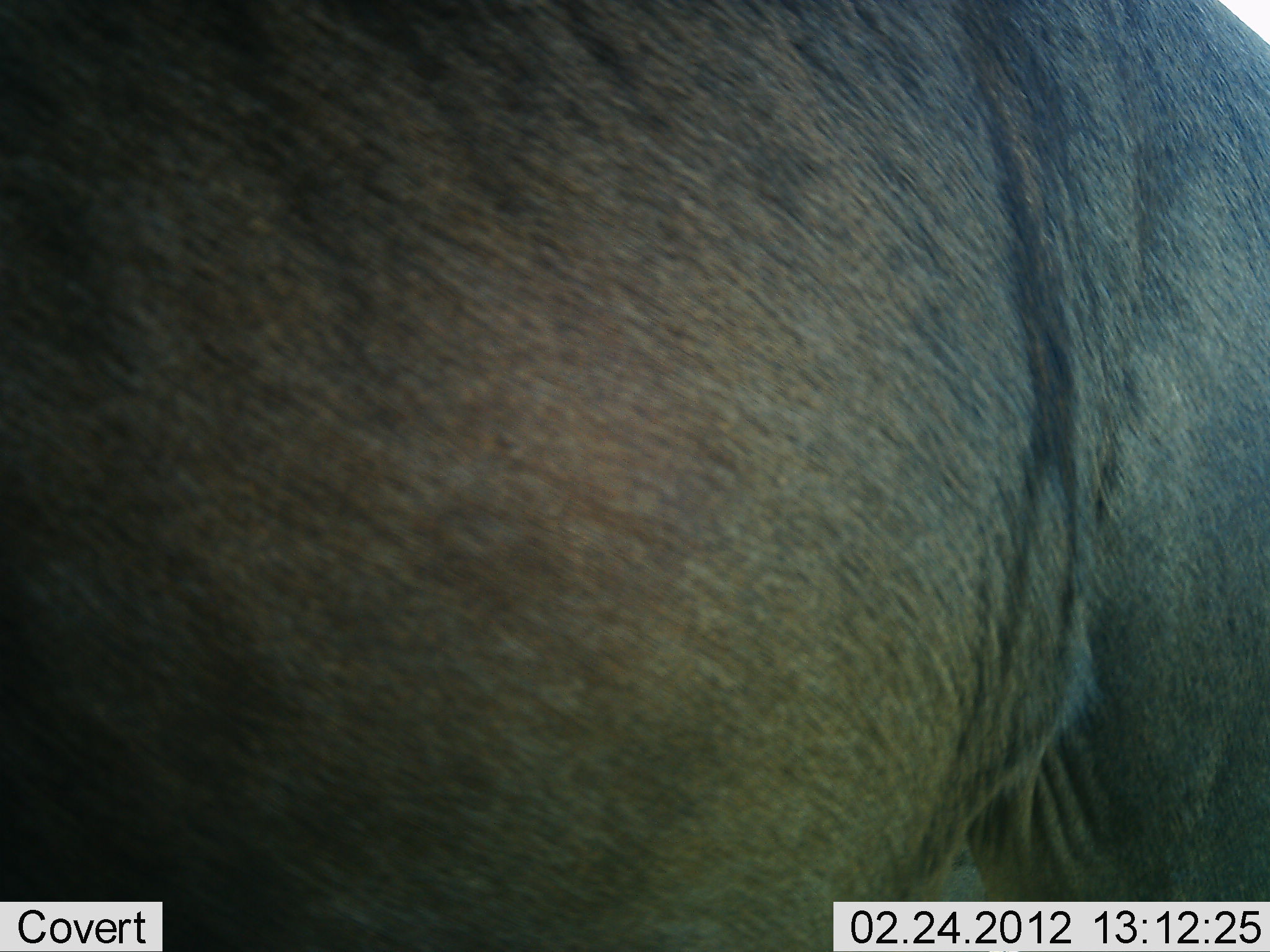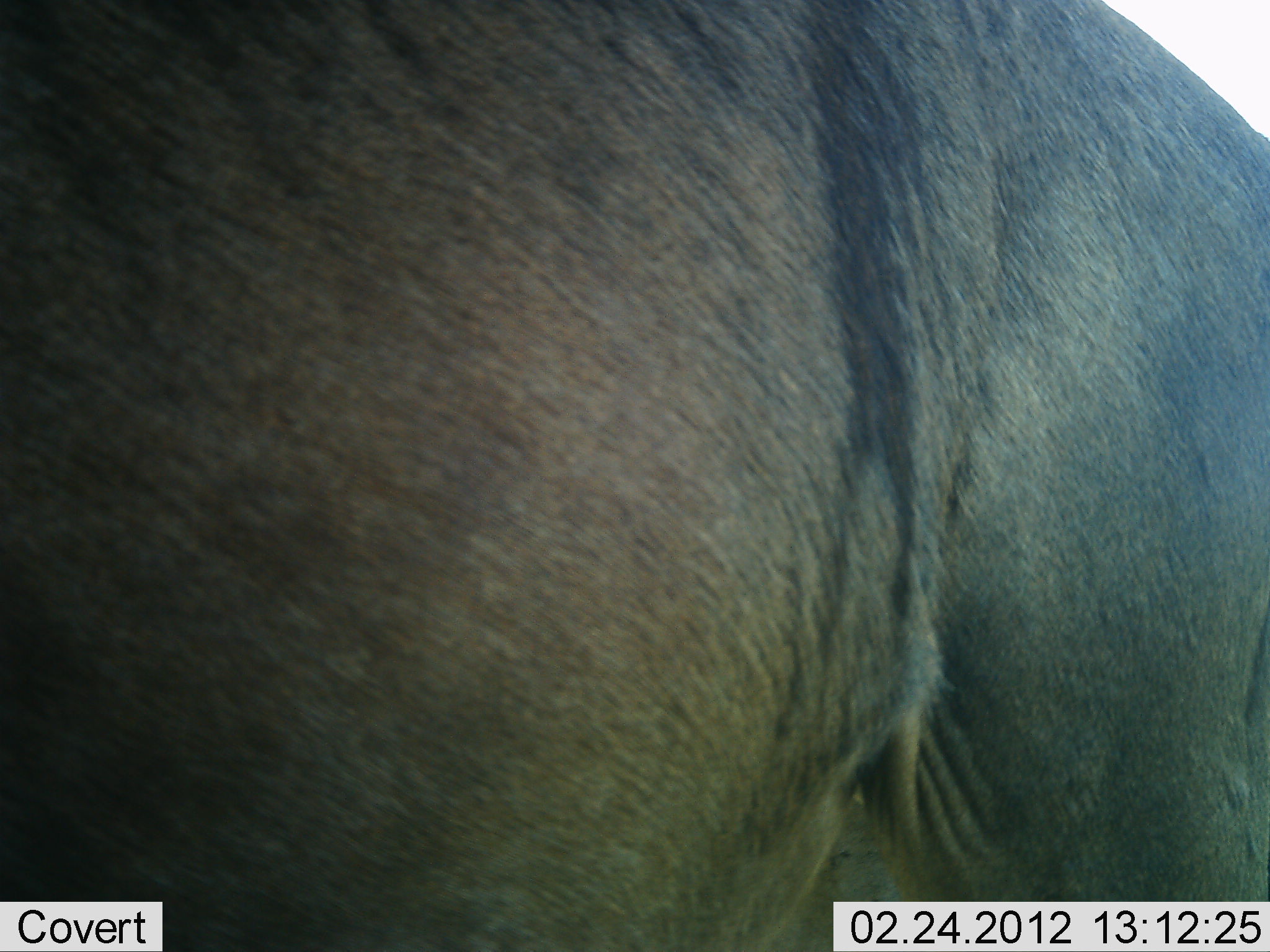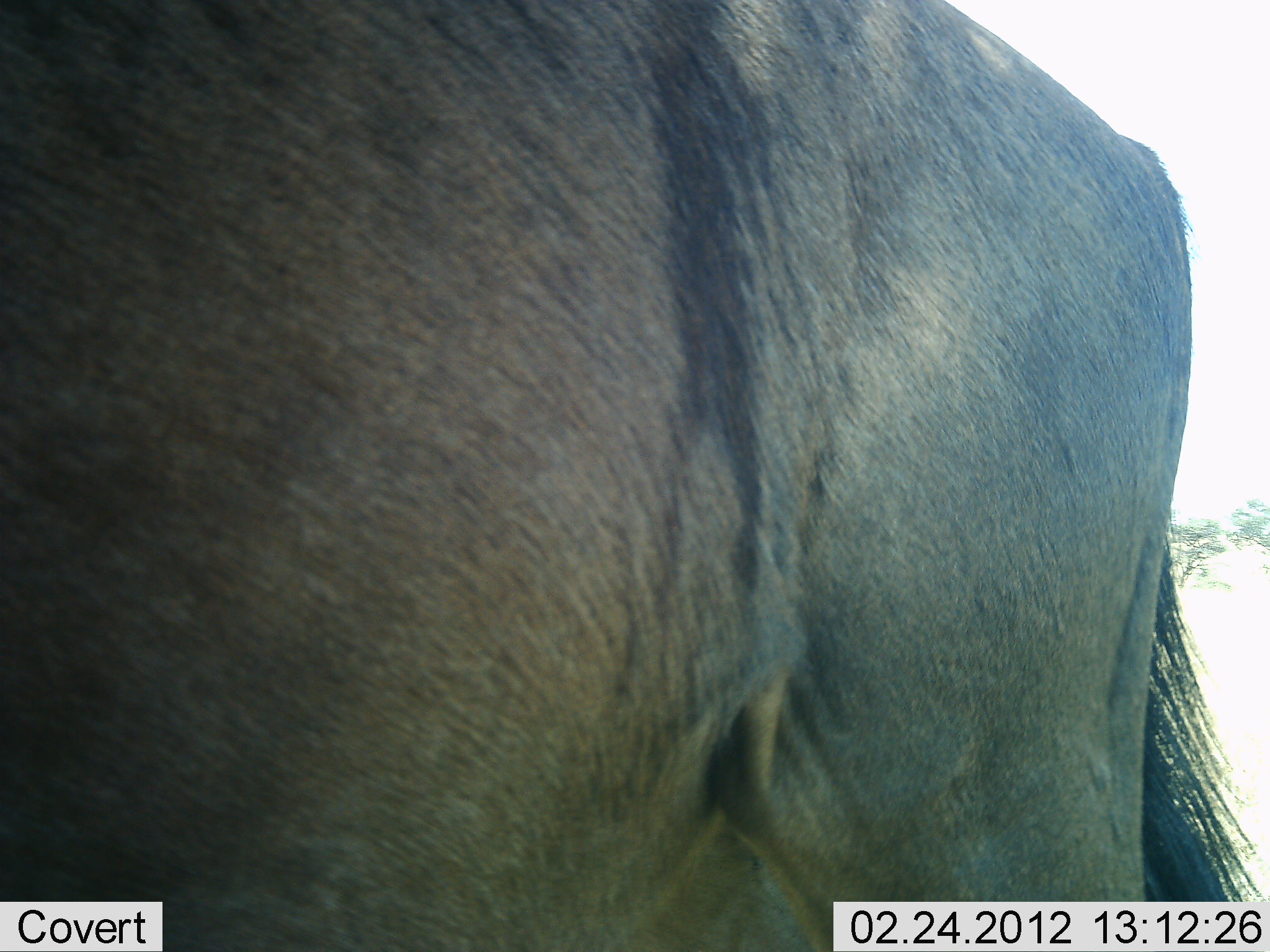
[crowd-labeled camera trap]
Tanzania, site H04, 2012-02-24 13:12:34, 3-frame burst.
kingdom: Animalia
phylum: Chordata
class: Mammalia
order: Artiodactyla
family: Bovidae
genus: Connochaetes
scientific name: Connochaetes taurinus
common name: blue wildebeest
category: wildebeest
Wildebeest (blue wildebeest) (Connochaetes taurinus), count 1. Behavior (volunteer vote fractions): standing 67%, resting 0%, moving 40%, interacting 0%. Young present (vote fraction): 0%. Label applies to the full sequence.